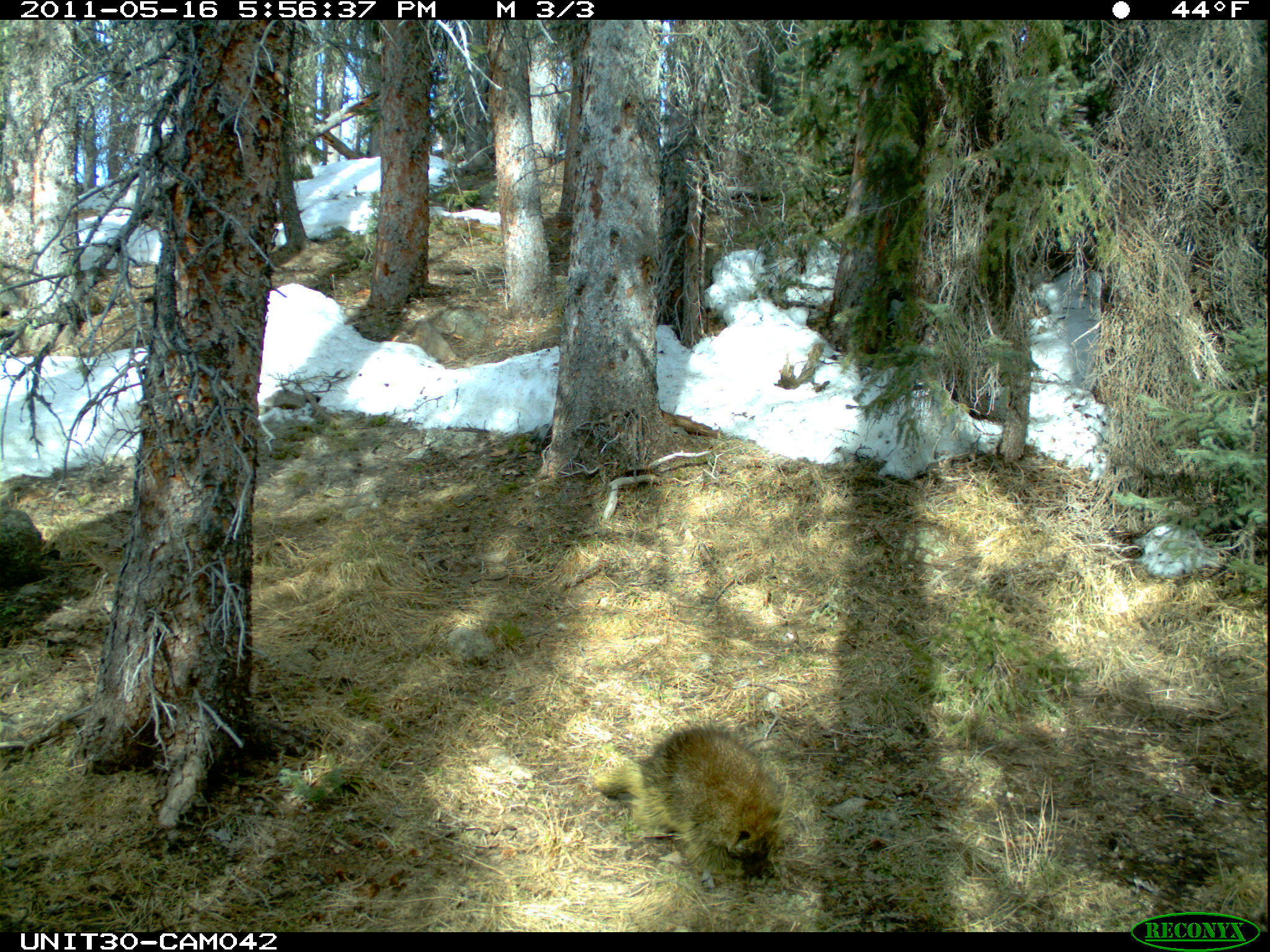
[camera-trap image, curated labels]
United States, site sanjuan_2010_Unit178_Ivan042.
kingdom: Animalia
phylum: Chordata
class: Mammalia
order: Rodentia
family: Erethizontidae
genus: Erethizon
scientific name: Erethizon dorsatum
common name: north american porcupine